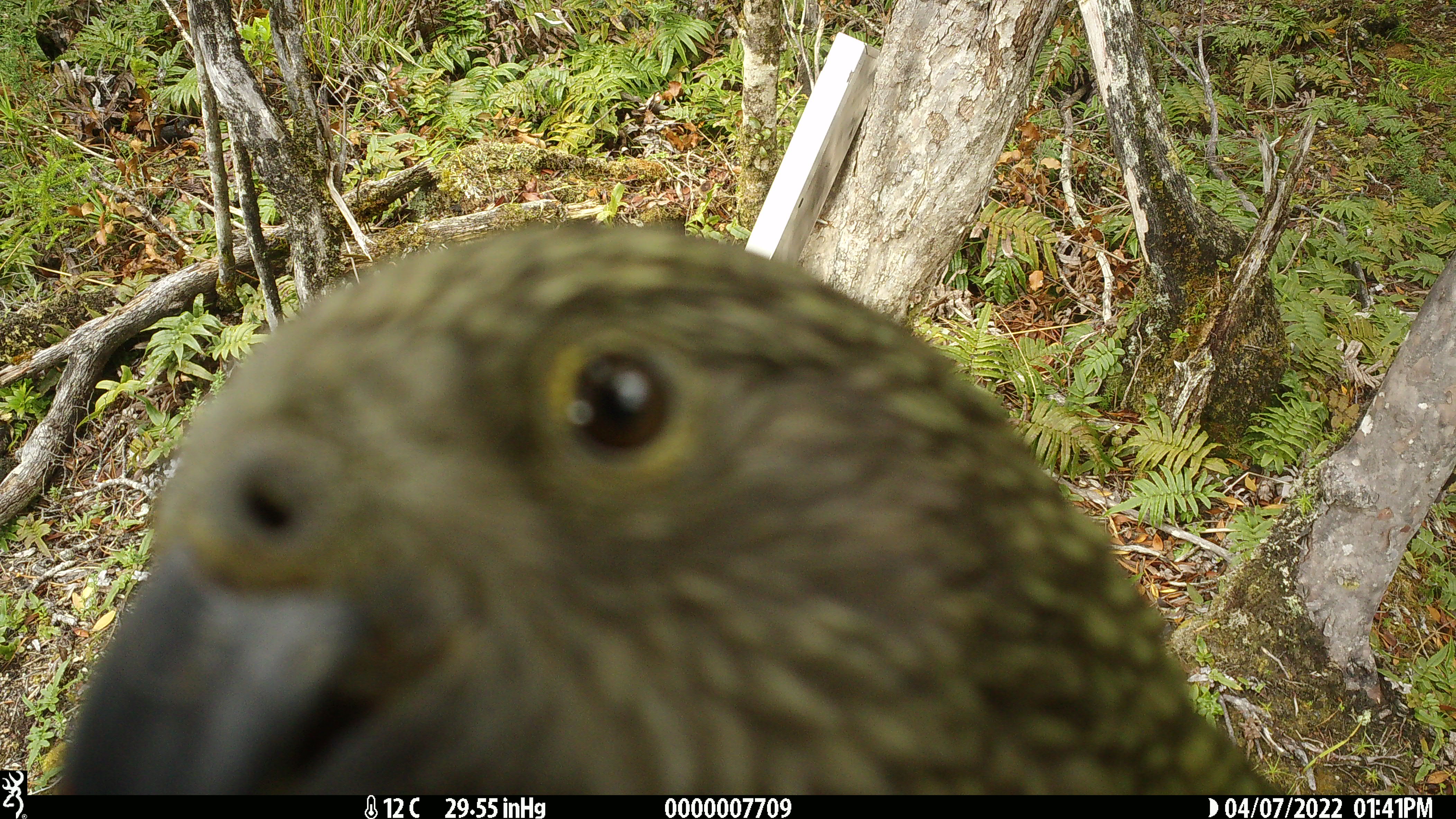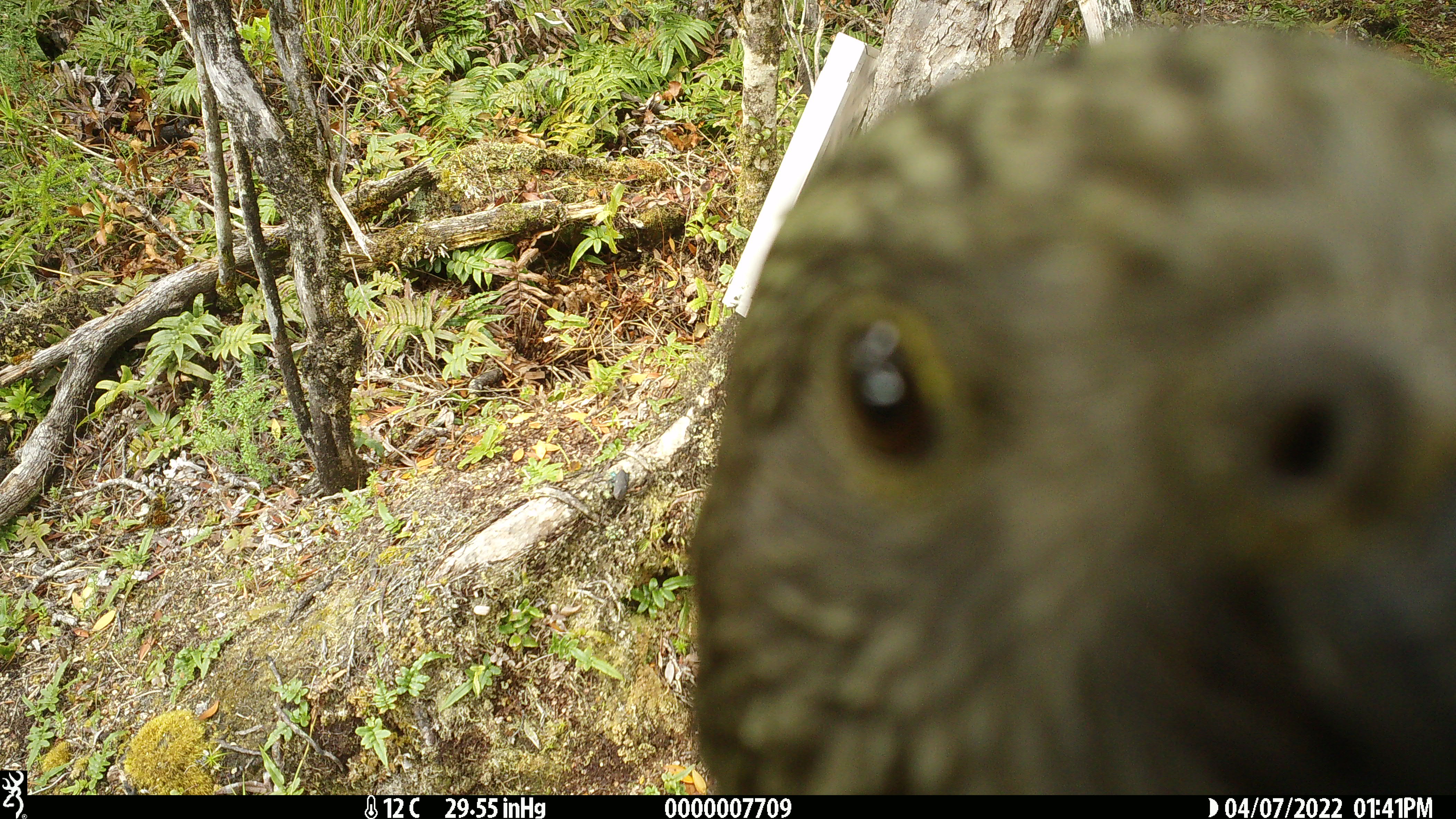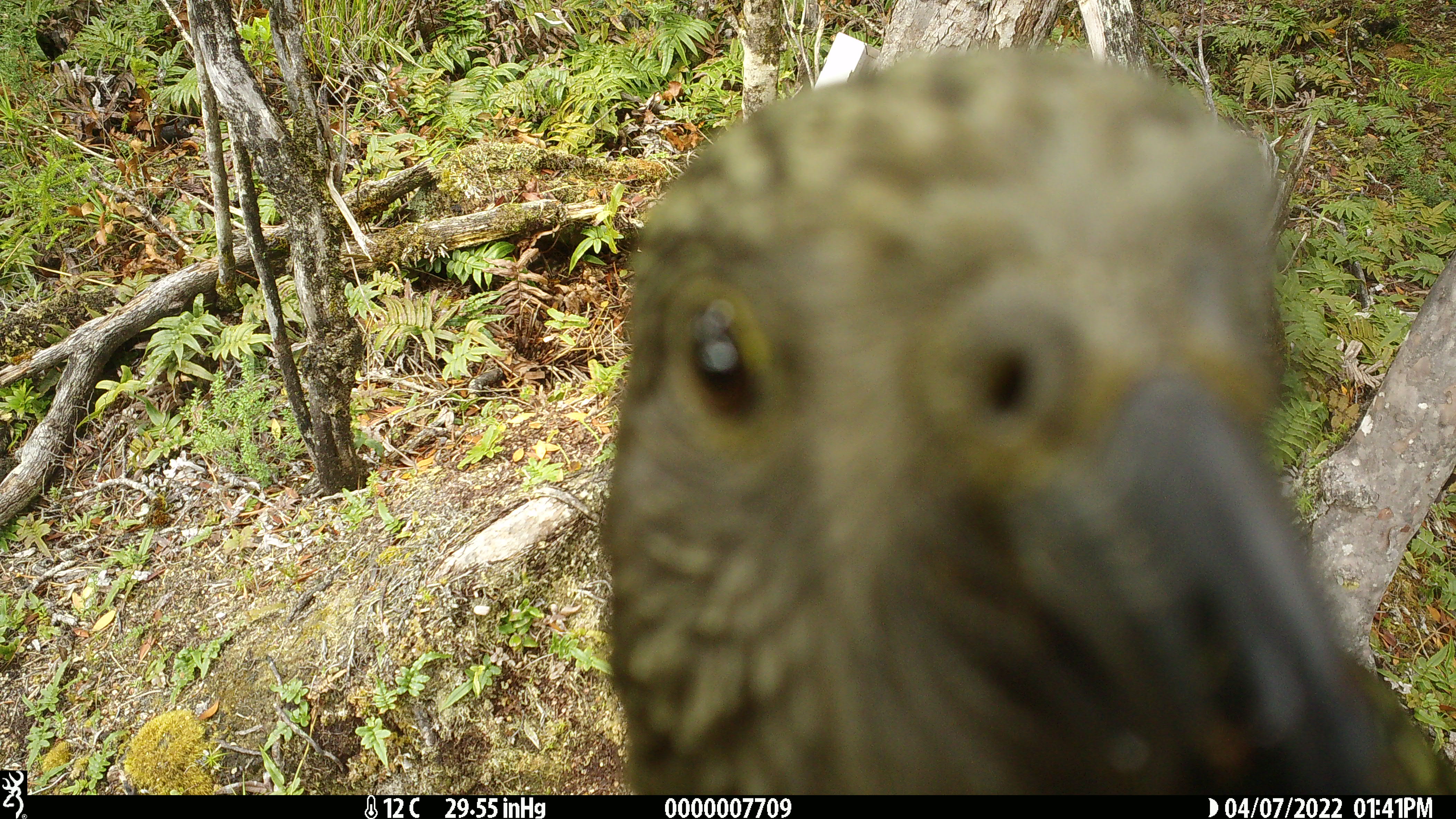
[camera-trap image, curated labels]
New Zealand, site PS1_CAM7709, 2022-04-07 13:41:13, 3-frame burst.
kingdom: Animalia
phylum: Chordata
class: Aves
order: Psittaciformes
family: Strigopidae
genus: Nestor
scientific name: Nestor notabilis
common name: kea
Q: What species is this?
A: Kea (Nestor notabilis).